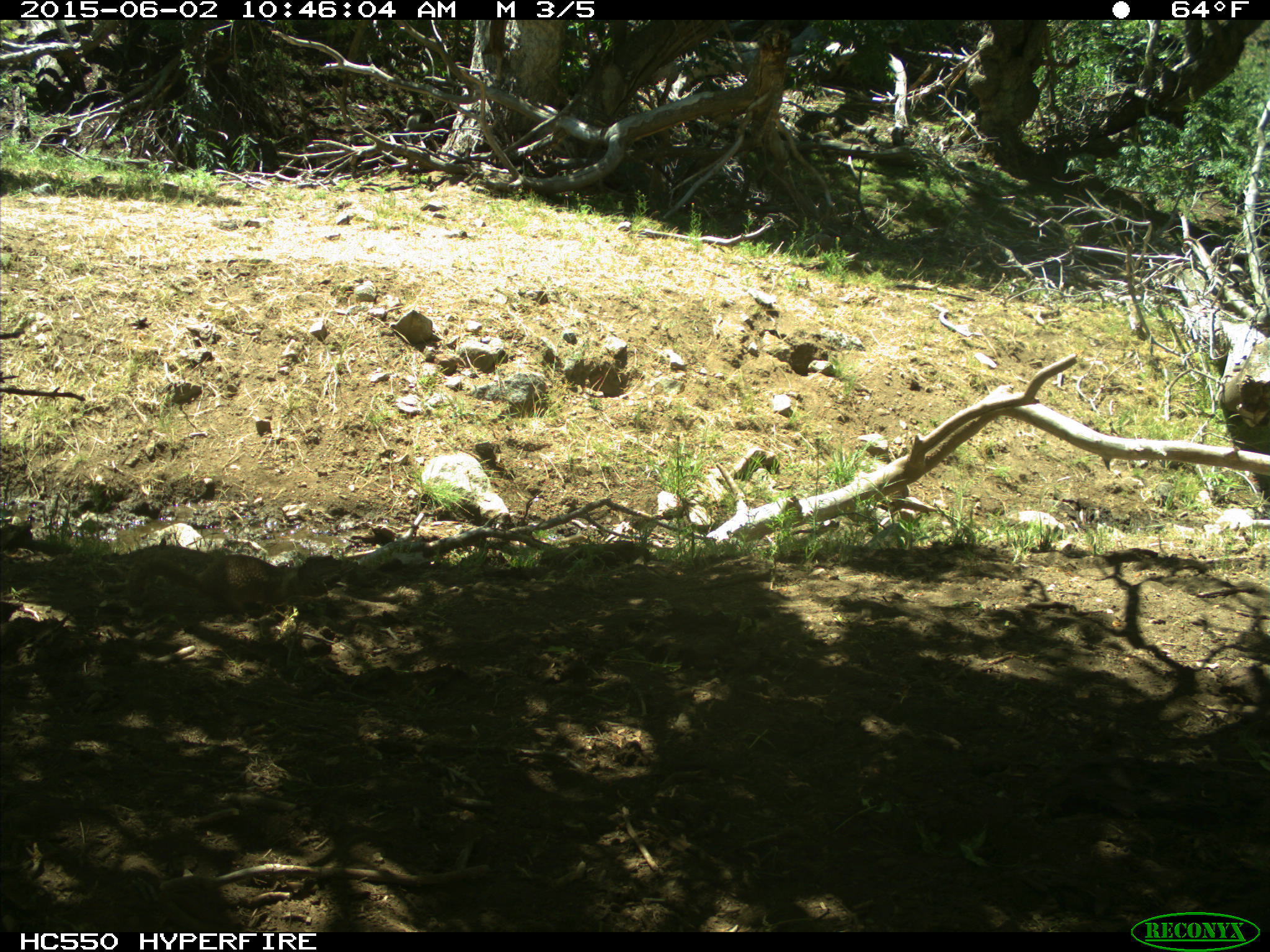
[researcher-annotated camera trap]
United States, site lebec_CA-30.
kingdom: Animalia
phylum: Chordata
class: Mammalia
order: Rodentia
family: Sciuridae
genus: Otospermophilus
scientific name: Otospermophilus beecheyi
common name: california ground squirrel